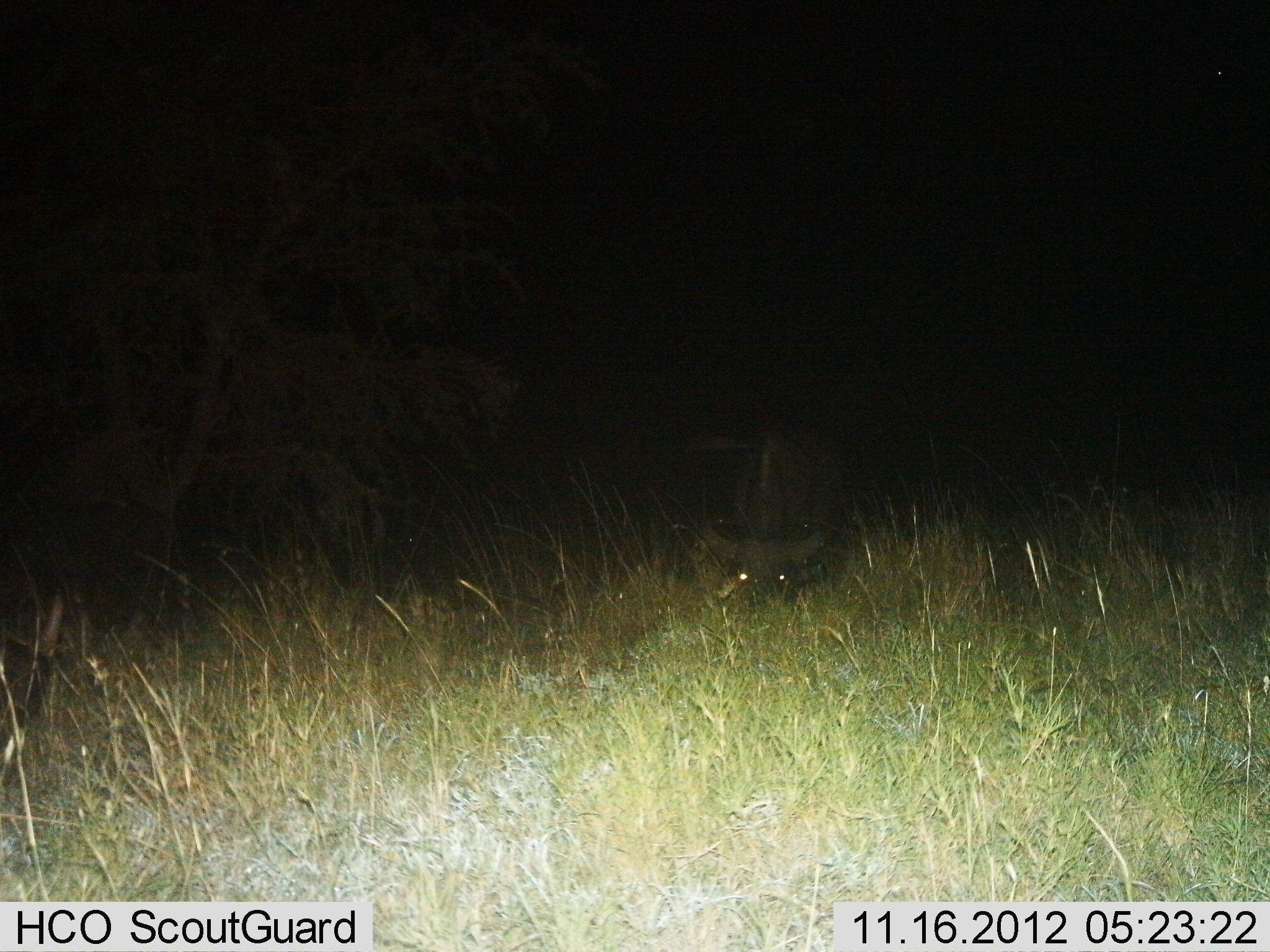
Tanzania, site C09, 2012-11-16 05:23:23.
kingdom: Animalia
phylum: Chordata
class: Mammalia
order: Artiodactyla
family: Bovidae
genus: Syncerus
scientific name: Syncerus caffer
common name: cape buffalo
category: buffalo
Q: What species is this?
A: Buffalo (cape buffalo) (Syncerus caffer).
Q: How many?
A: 1.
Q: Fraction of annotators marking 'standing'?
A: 30%.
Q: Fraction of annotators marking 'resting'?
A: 0%.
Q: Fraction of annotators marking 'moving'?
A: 10%.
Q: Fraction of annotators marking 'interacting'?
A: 0%.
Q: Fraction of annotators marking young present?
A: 0%.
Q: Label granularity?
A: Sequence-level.